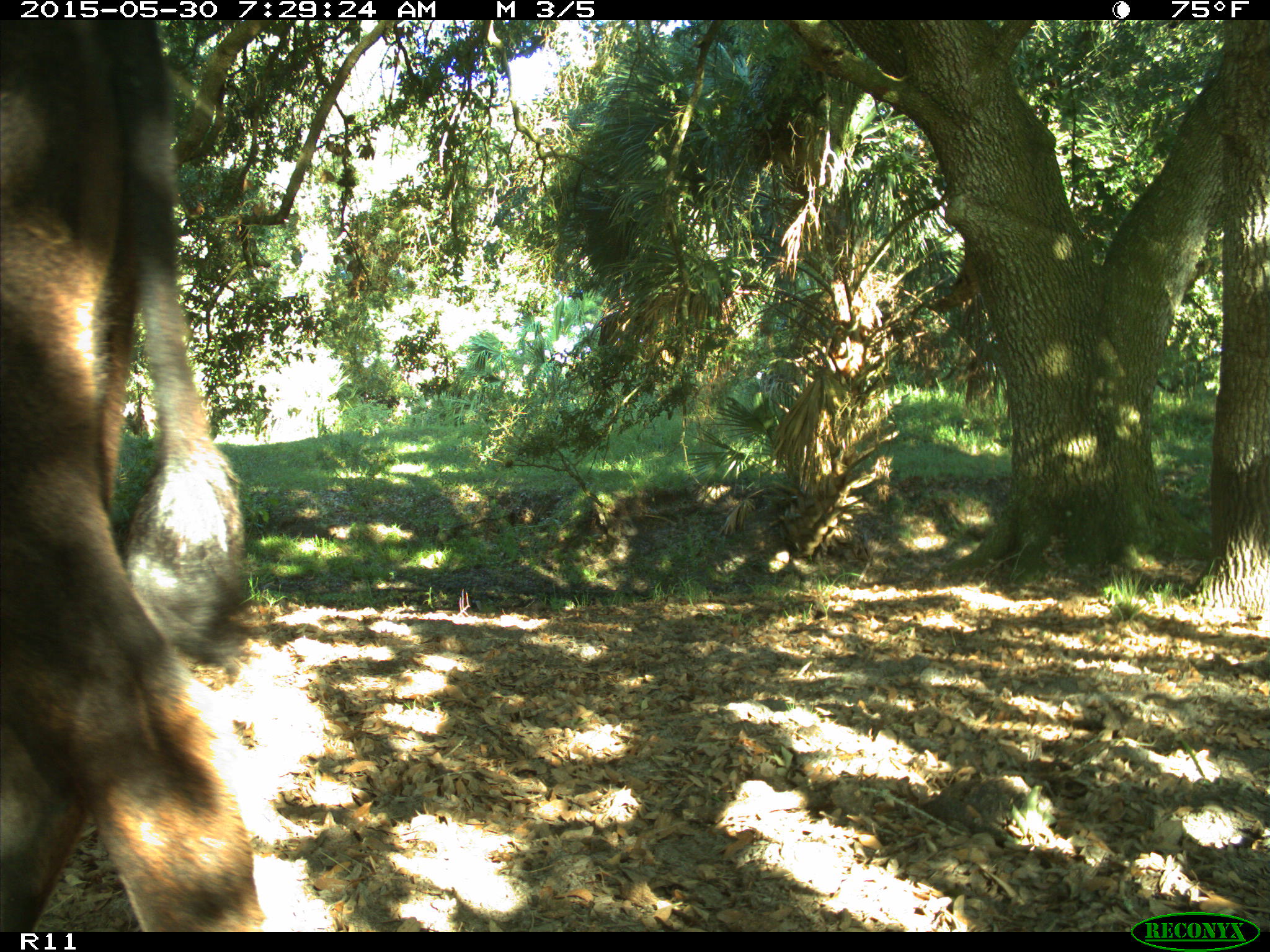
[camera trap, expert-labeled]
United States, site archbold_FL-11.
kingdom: Animalia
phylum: Chordata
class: Mammalia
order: Artiodactyla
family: Bovidae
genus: Bos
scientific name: Bos taurus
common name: domestic cow